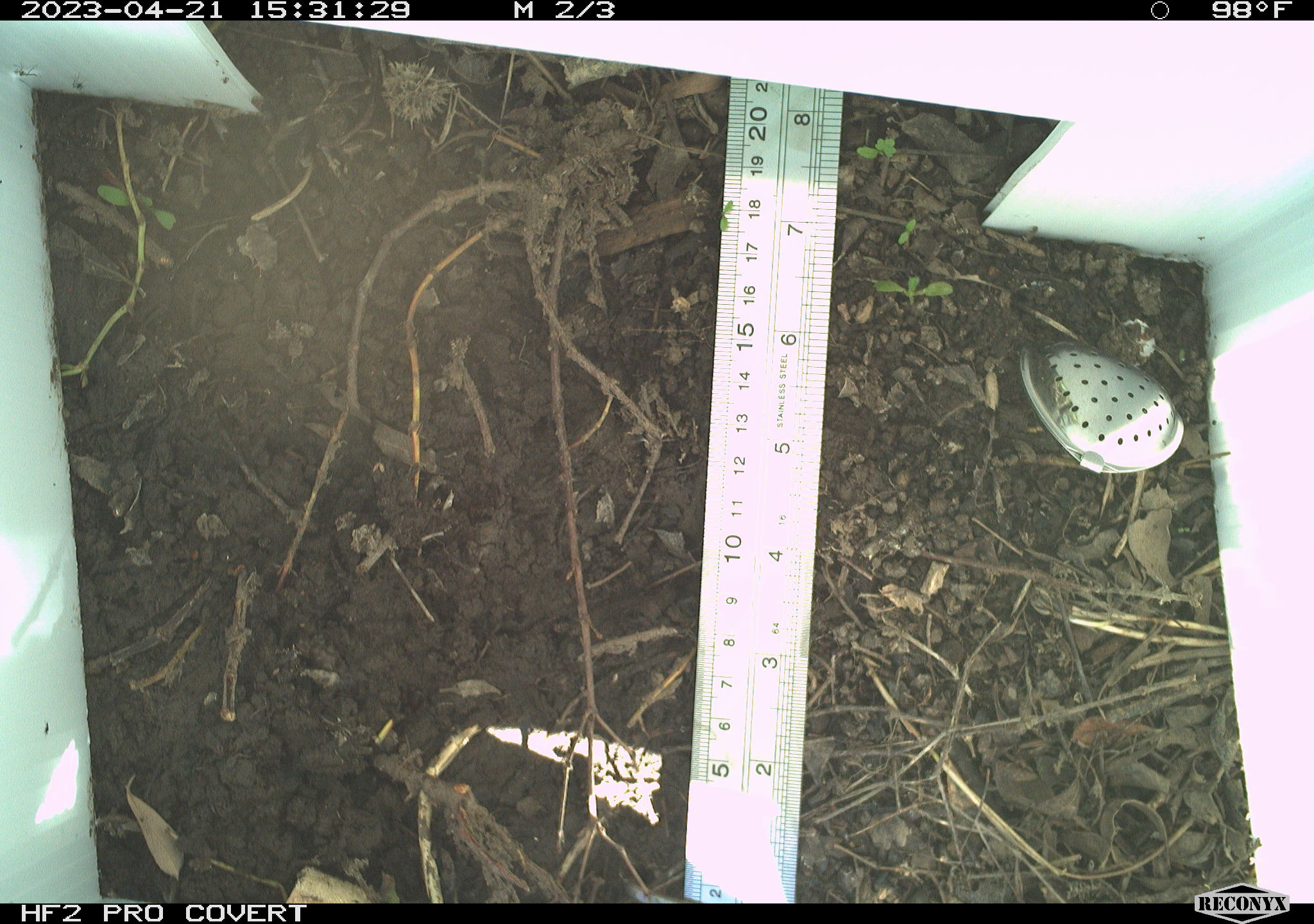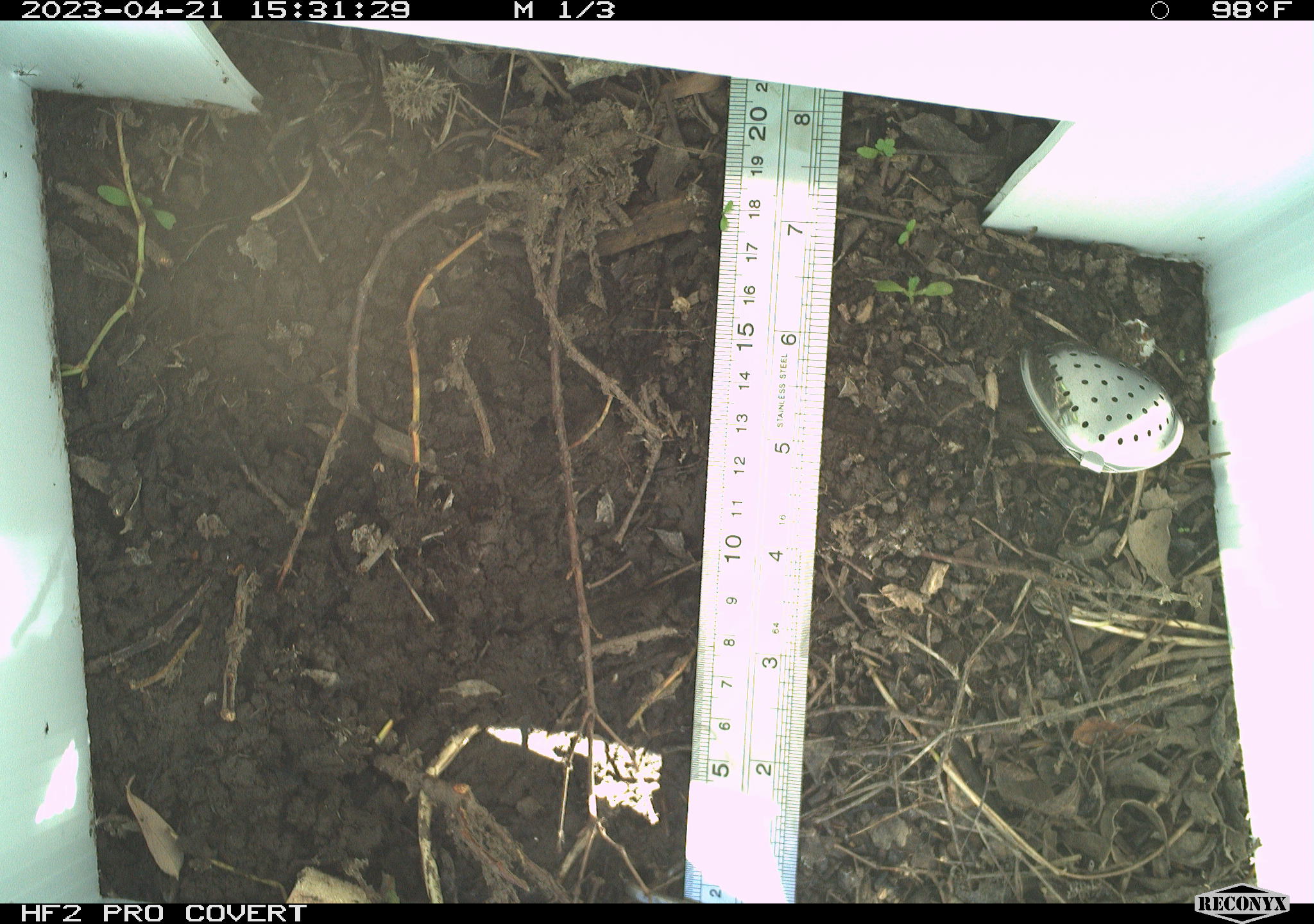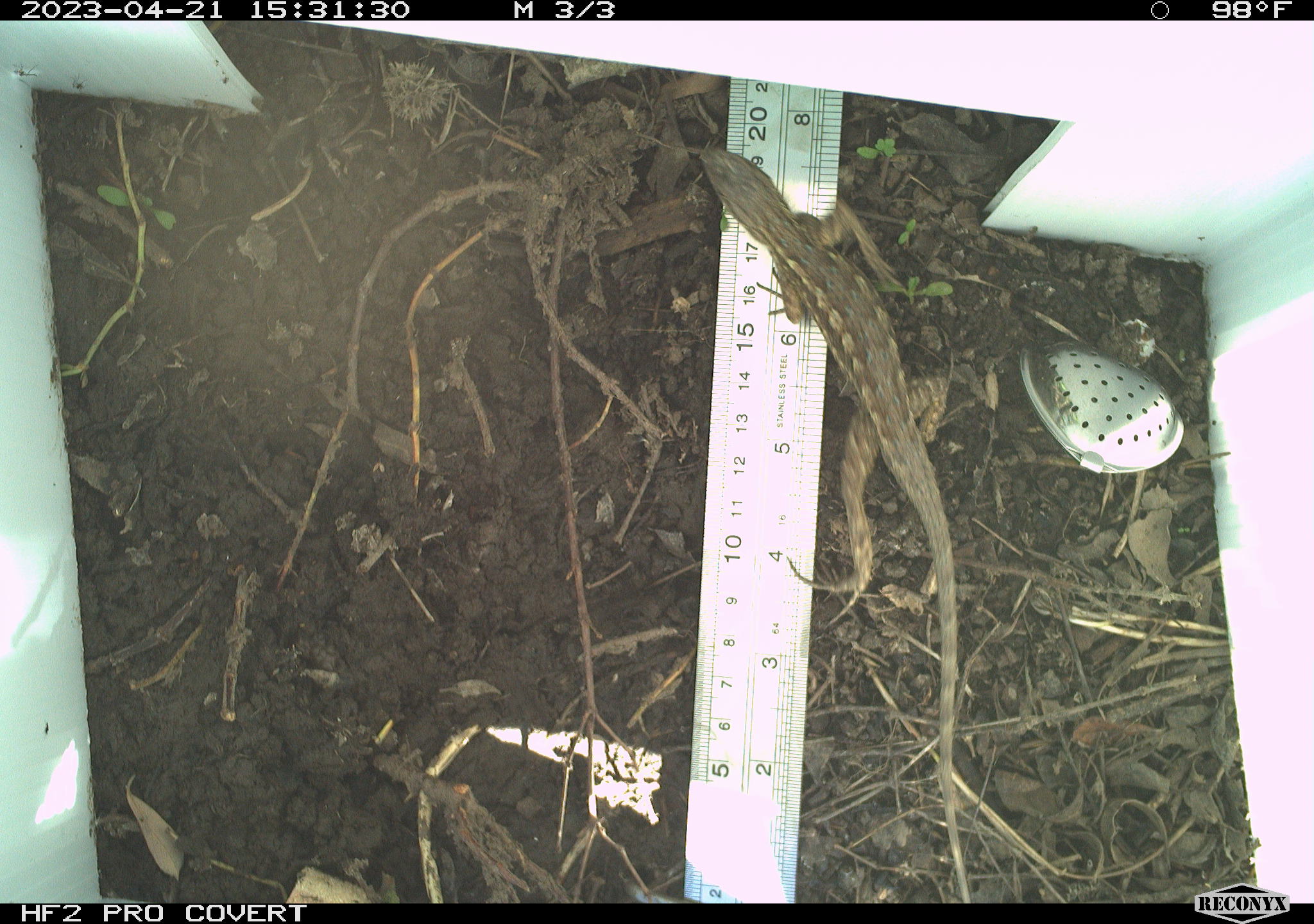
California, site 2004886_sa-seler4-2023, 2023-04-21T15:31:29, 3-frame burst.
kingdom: Animalia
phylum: Chordata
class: Reptilia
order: Squamata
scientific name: Squamata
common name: lizards and snakes